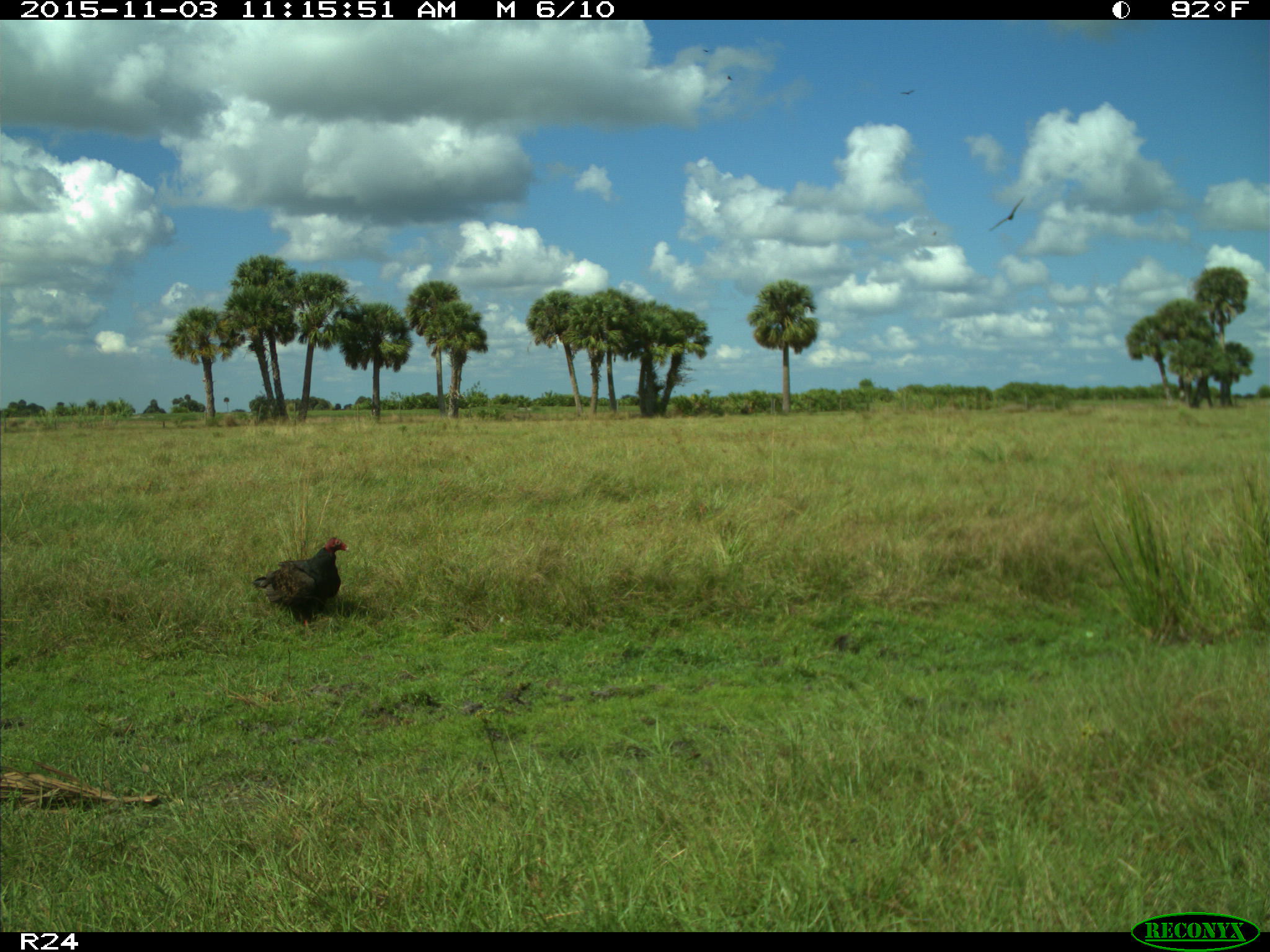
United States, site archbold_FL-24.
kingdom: Animalia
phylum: Chordata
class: Aves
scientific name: Aves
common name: birds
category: unidentified bird